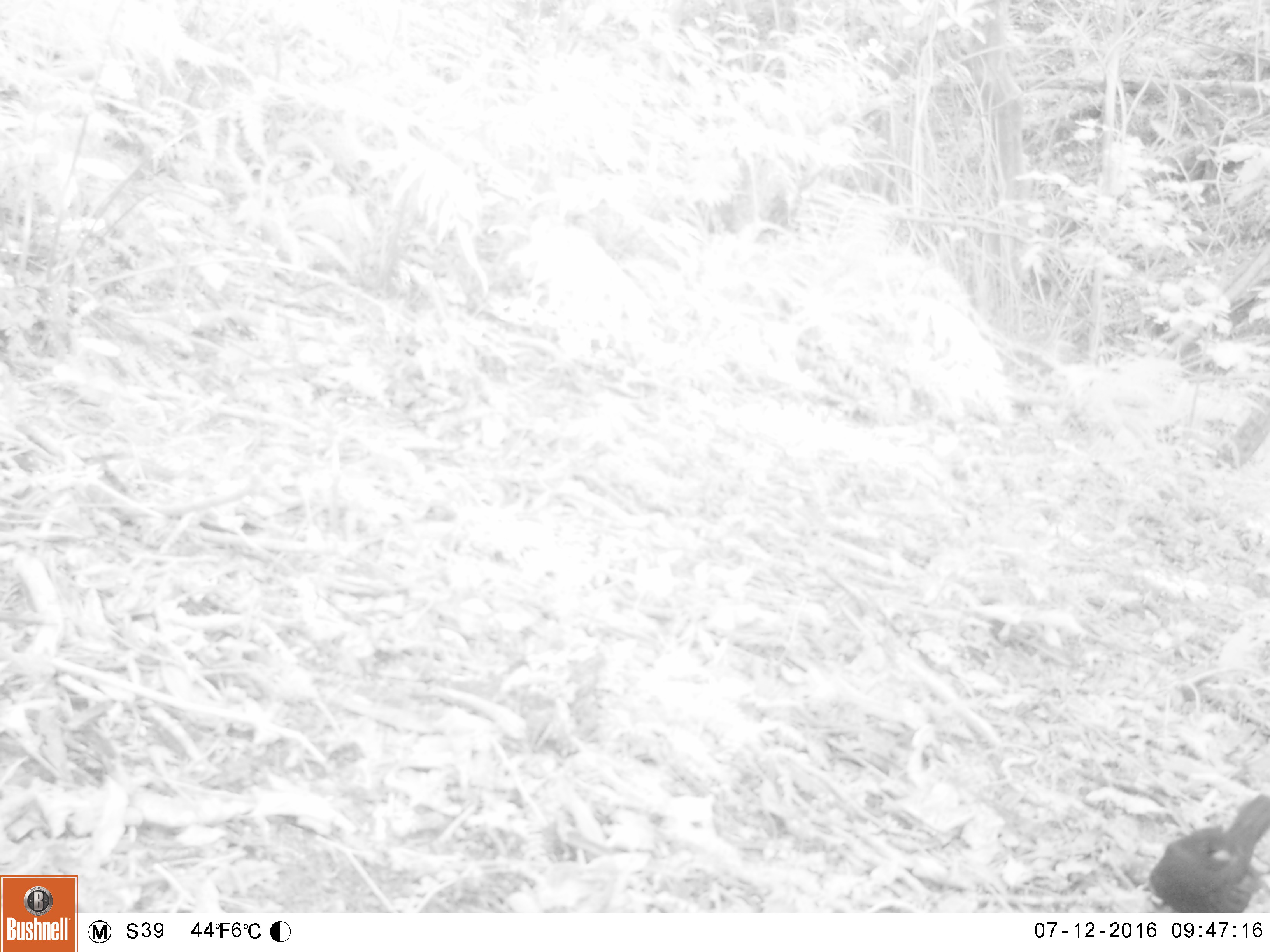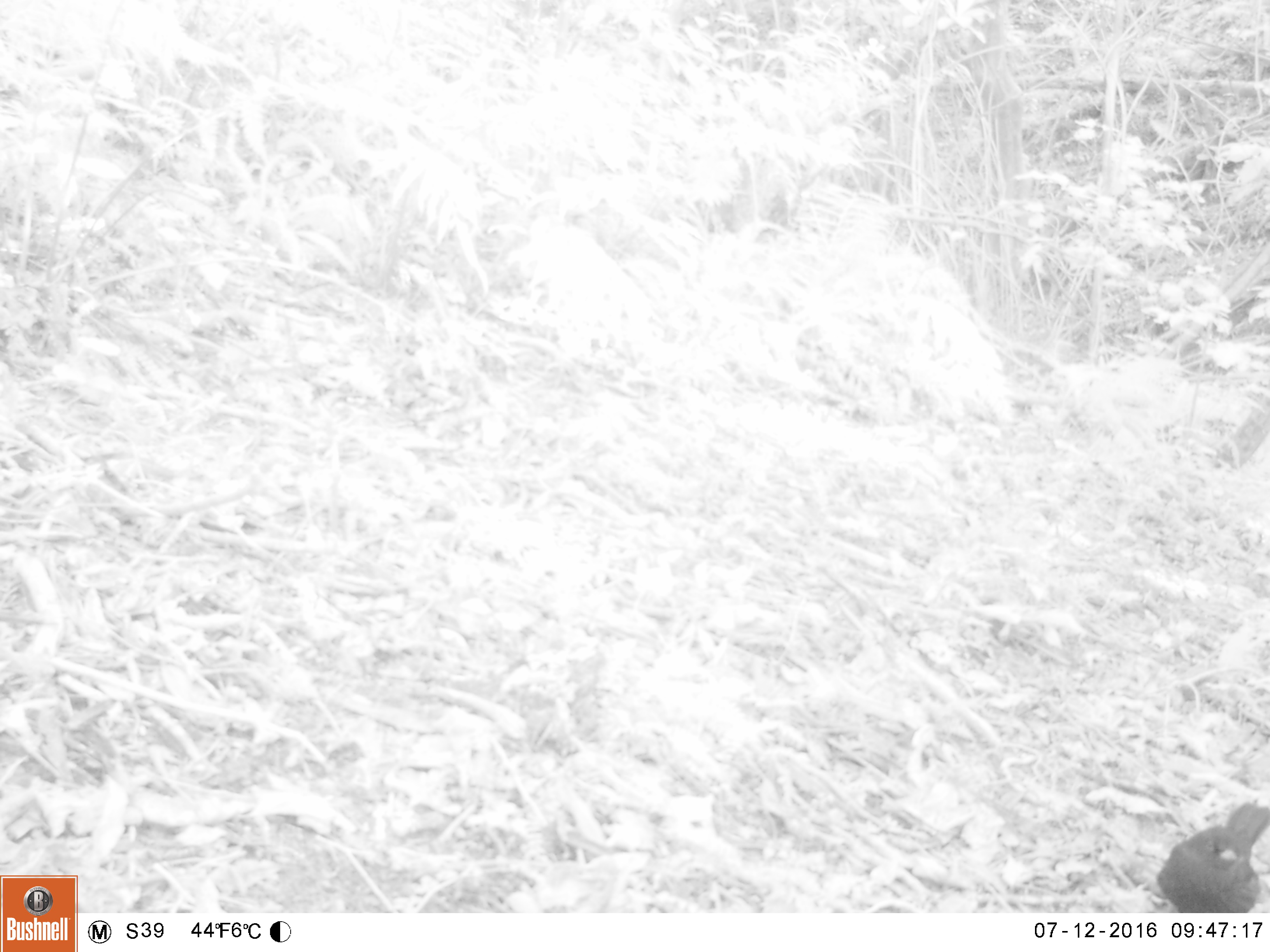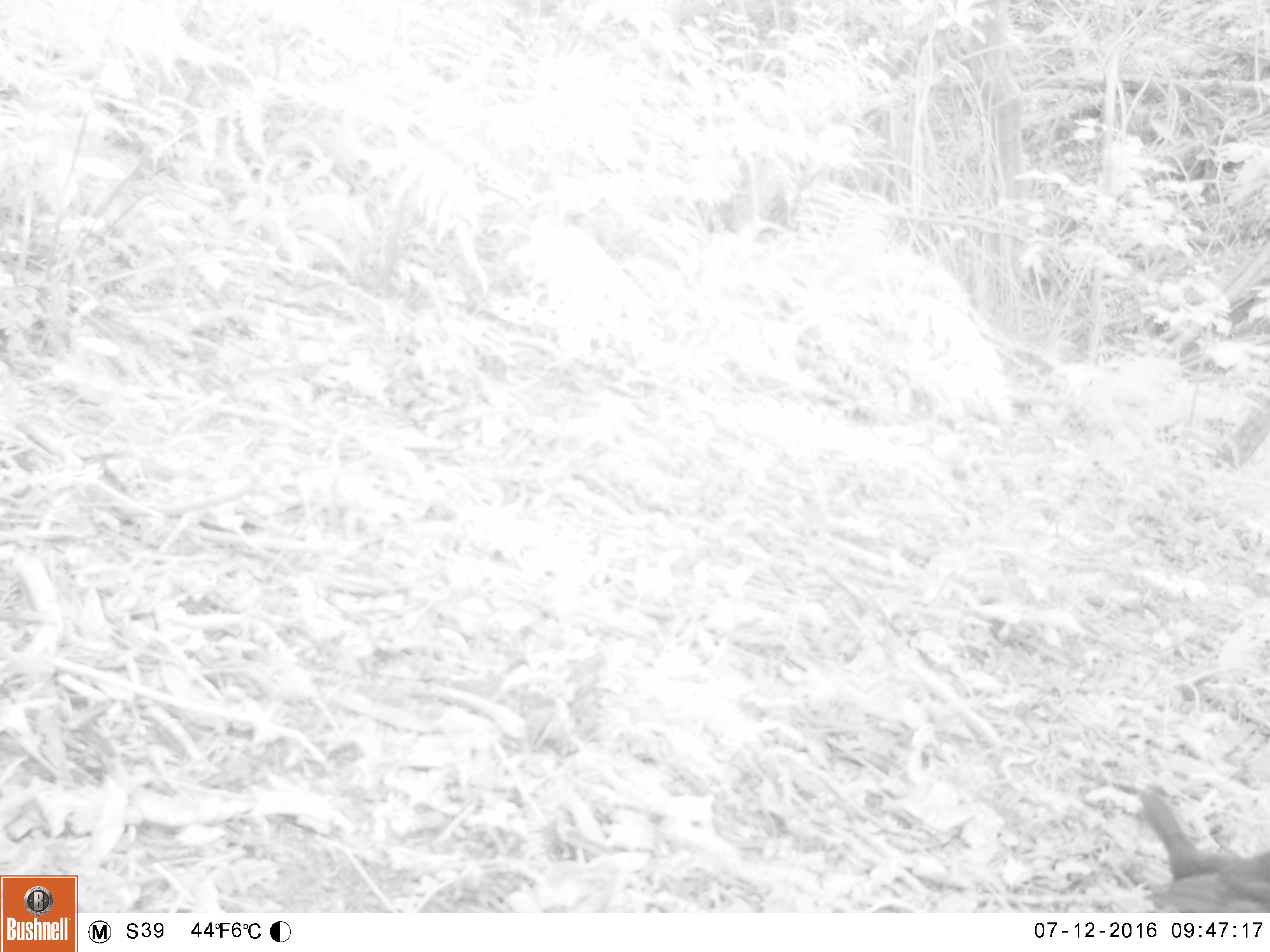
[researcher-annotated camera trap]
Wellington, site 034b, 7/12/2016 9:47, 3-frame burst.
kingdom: Animalia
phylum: Chordata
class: Aves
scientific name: Aves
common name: bird